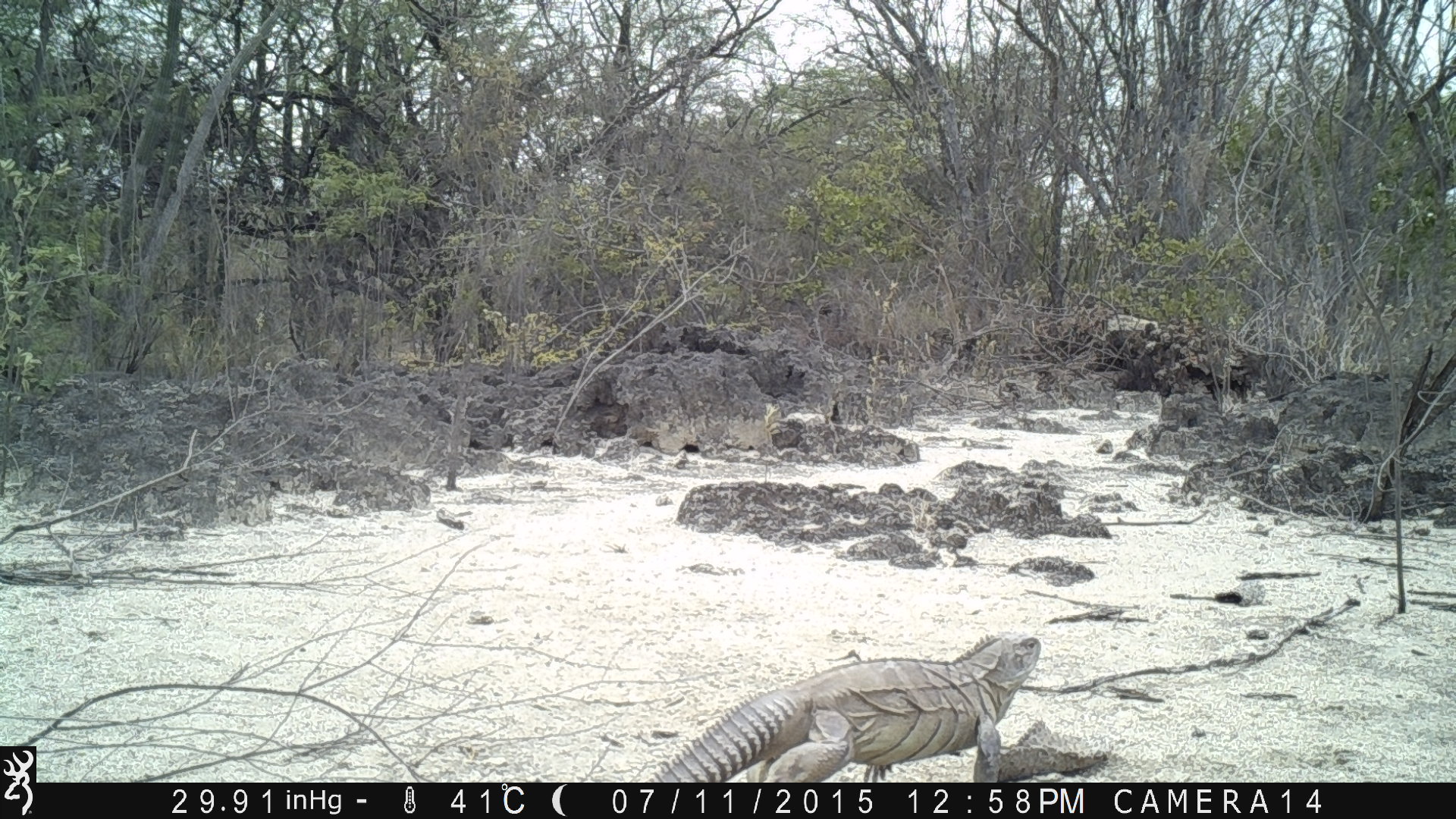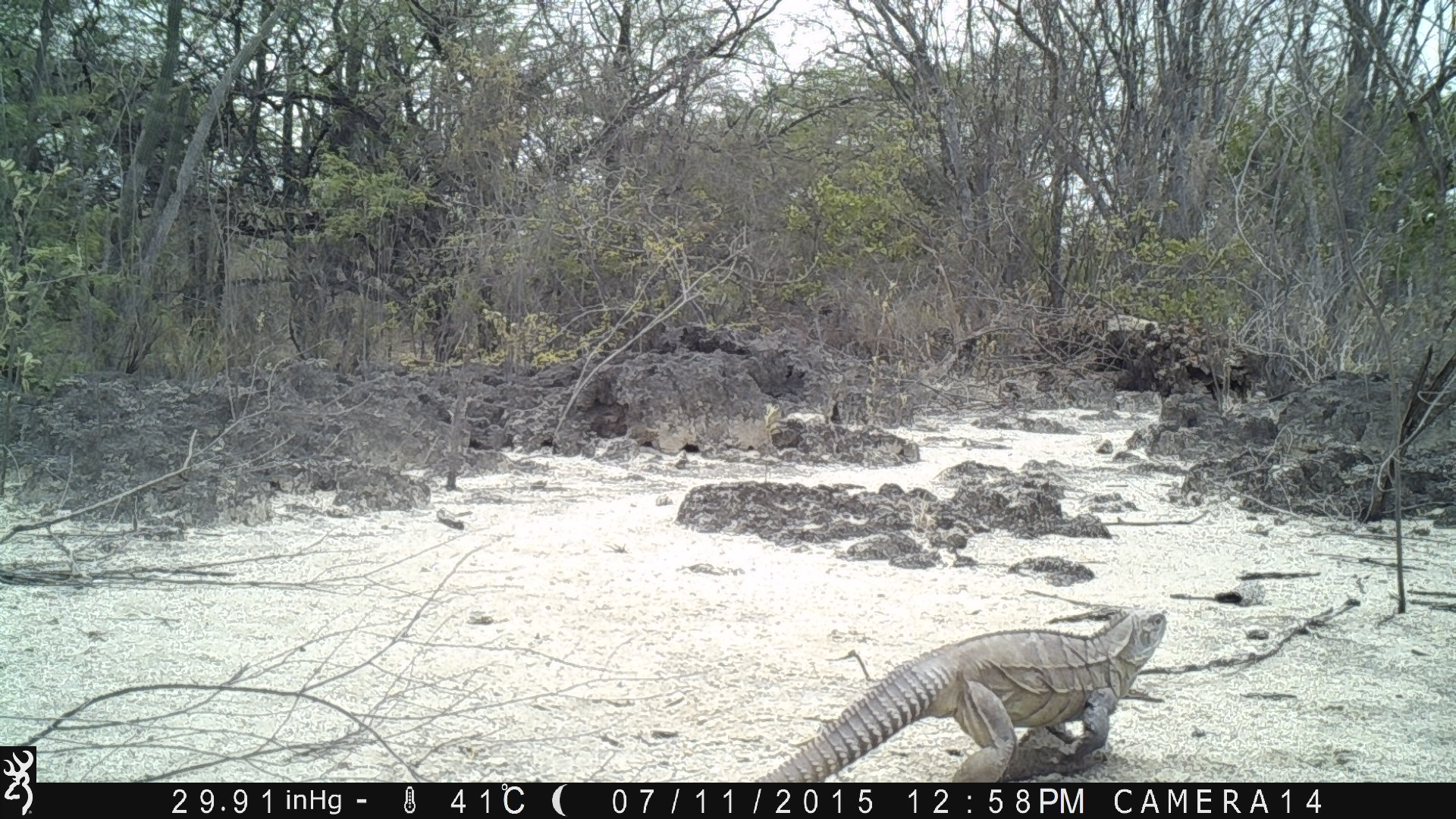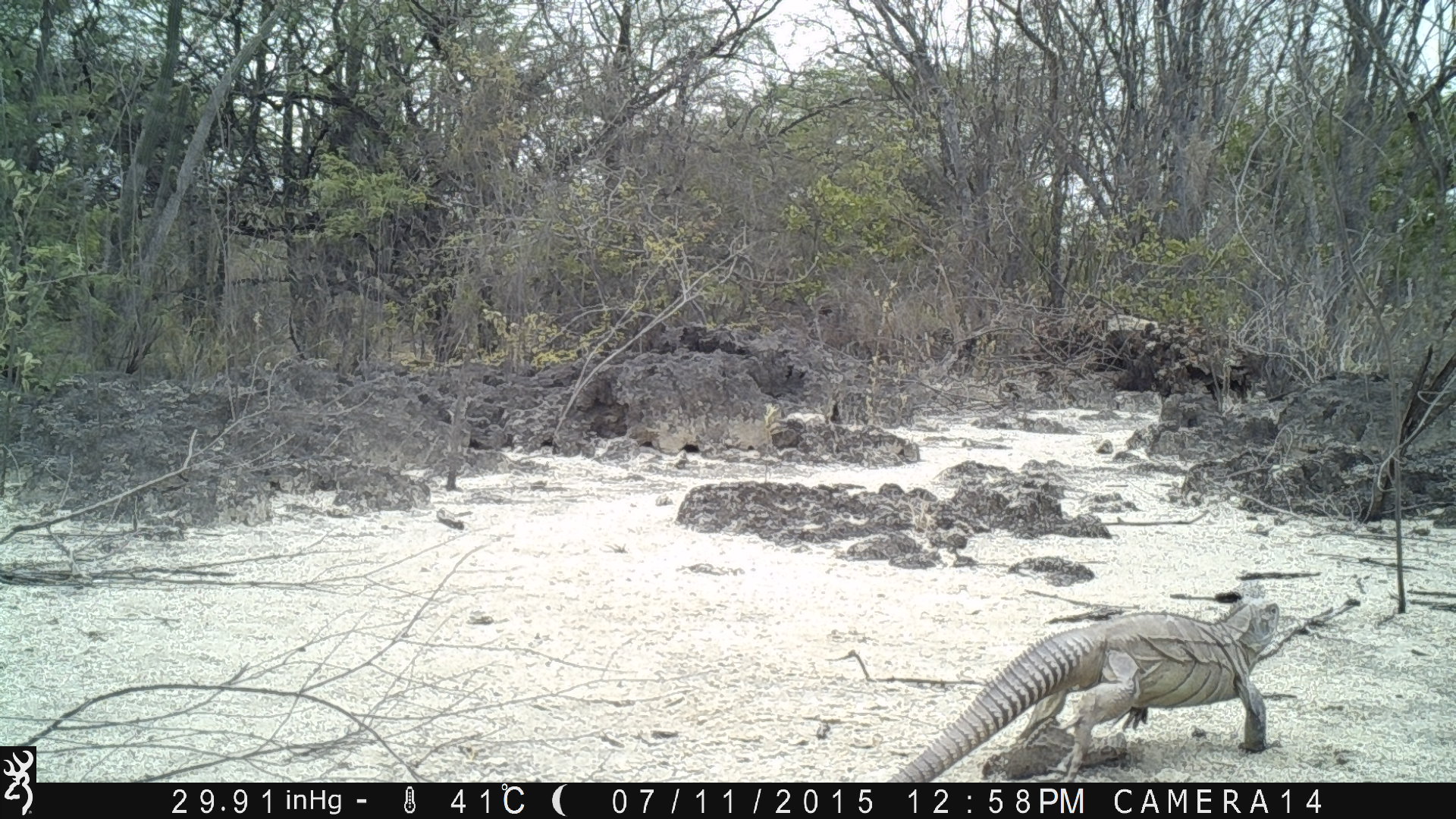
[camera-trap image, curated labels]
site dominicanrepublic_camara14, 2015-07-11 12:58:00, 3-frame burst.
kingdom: Animalia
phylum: Chordata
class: Reptilia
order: Squamata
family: Iguanidae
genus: Iguana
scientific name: Iguana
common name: typical iguanas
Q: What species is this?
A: Iguana (typical iguanas).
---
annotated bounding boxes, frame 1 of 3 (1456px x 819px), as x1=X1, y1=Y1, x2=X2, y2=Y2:
iguana: x1=639, y1=634, x2=1045, y2=783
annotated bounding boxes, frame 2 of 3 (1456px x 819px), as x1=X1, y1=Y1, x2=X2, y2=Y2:
iguana: x1=752, y1=599, x2=1173, y2=783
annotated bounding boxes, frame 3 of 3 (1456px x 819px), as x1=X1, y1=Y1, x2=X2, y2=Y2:
iguana: x1=880, y1=594, x2=1288, y2=782